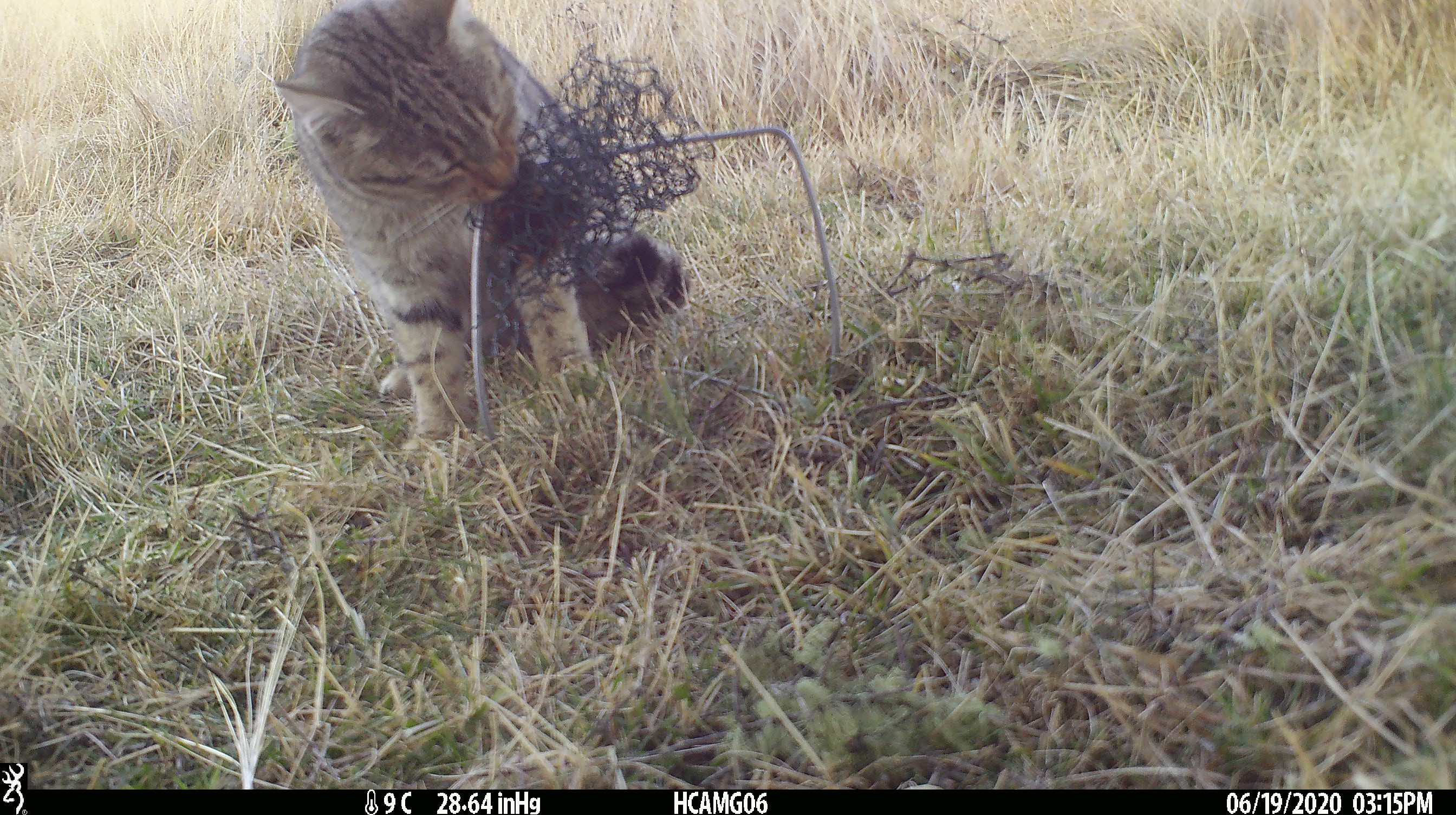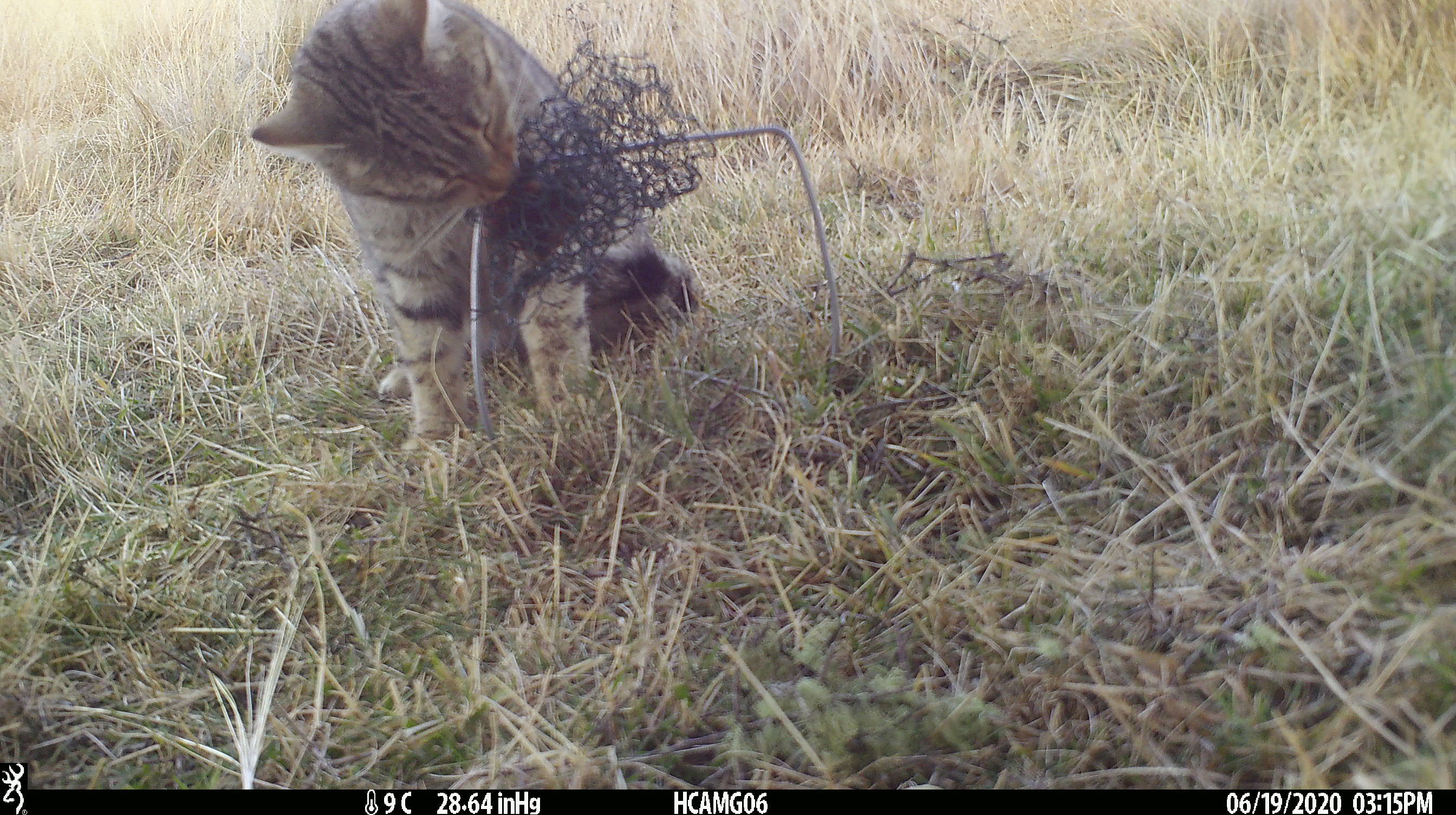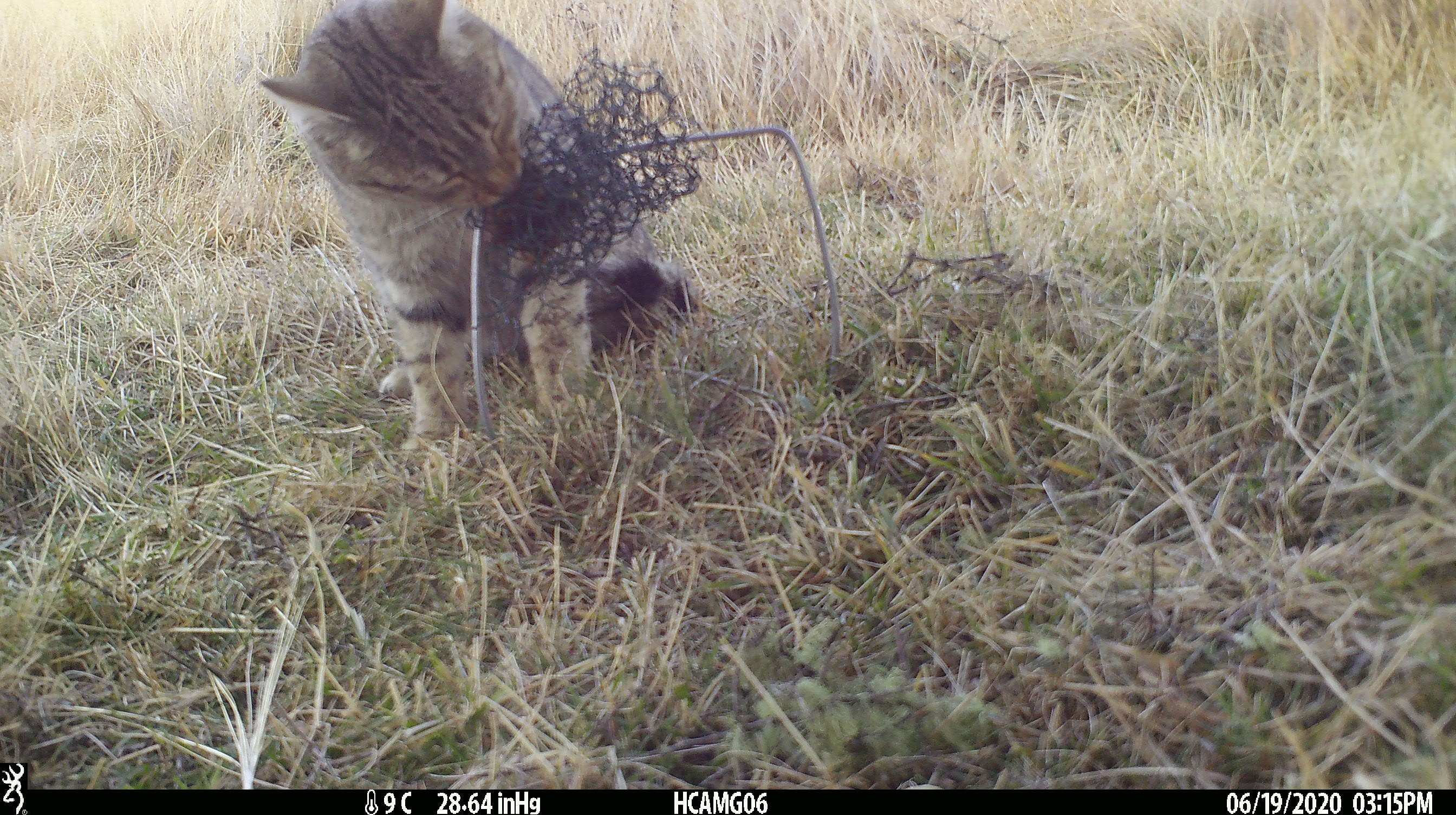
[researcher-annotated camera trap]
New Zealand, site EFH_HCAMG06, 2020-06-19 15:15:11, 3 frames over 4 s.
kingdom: Animalia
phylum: Chordata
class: Mammalia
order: Carnivora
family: Felidae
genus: Felis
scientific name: Felis catus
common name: domestic cat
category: cat